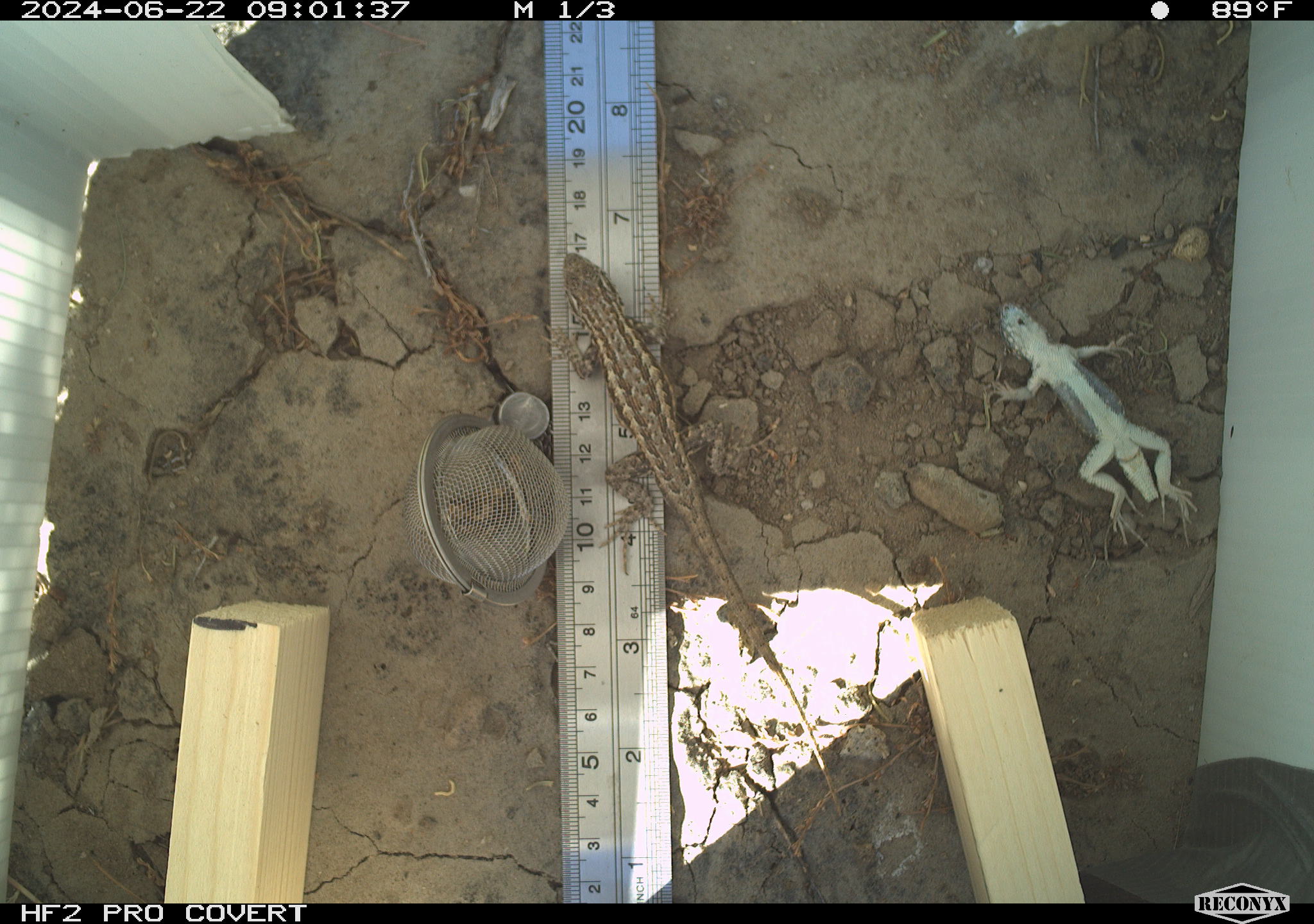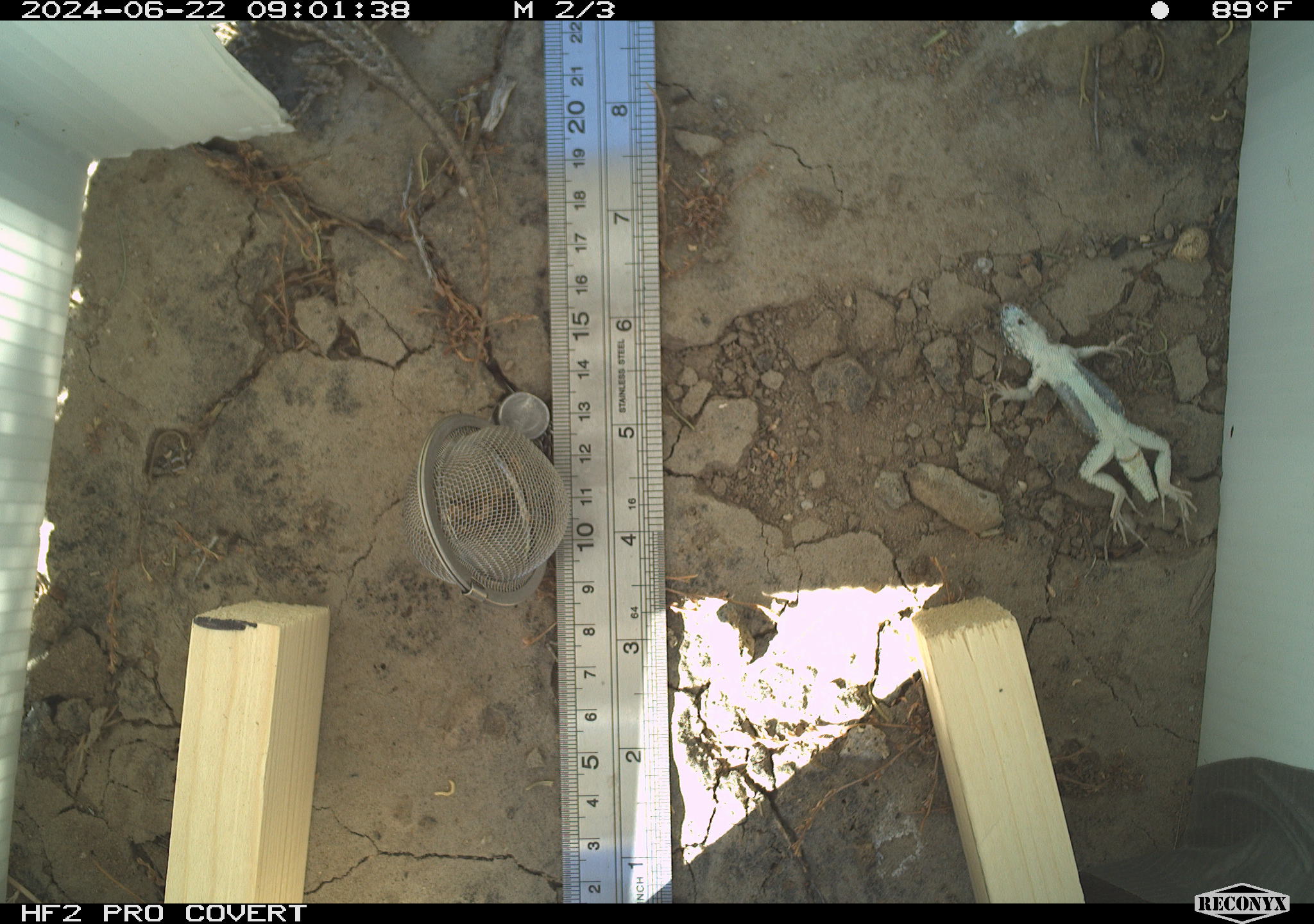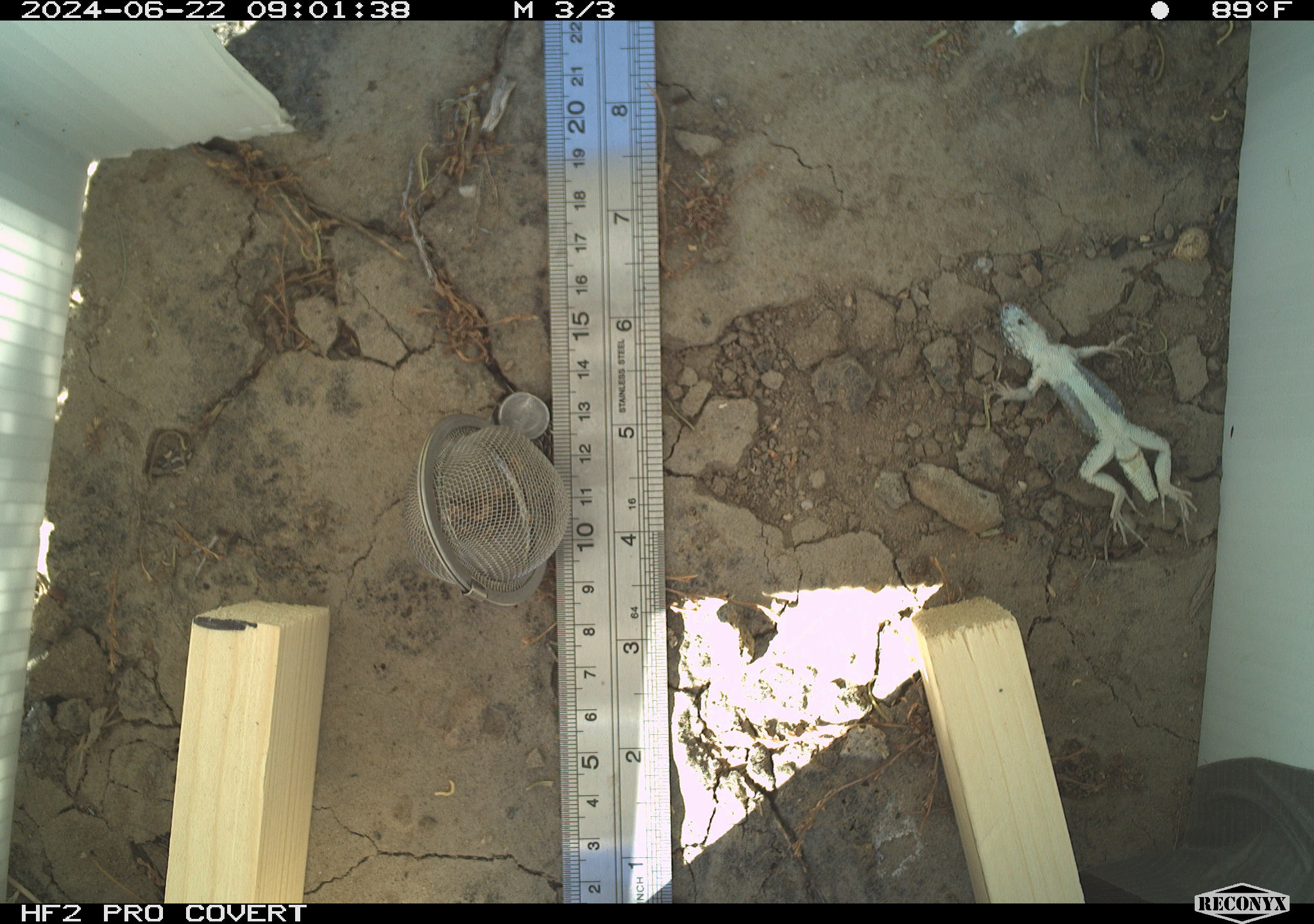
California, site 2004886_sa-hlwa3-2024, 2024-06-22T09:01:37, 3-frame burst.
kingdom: Animalia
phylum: Chordata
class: Reptilia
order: Squamata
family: Phrynosomatidae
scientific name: Phrynosomatidae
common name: phrynosomatid lizards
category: phrynosomatidae family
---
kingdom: Animalia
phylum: Arthropoda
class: Insecta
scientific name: Insecta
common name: insect